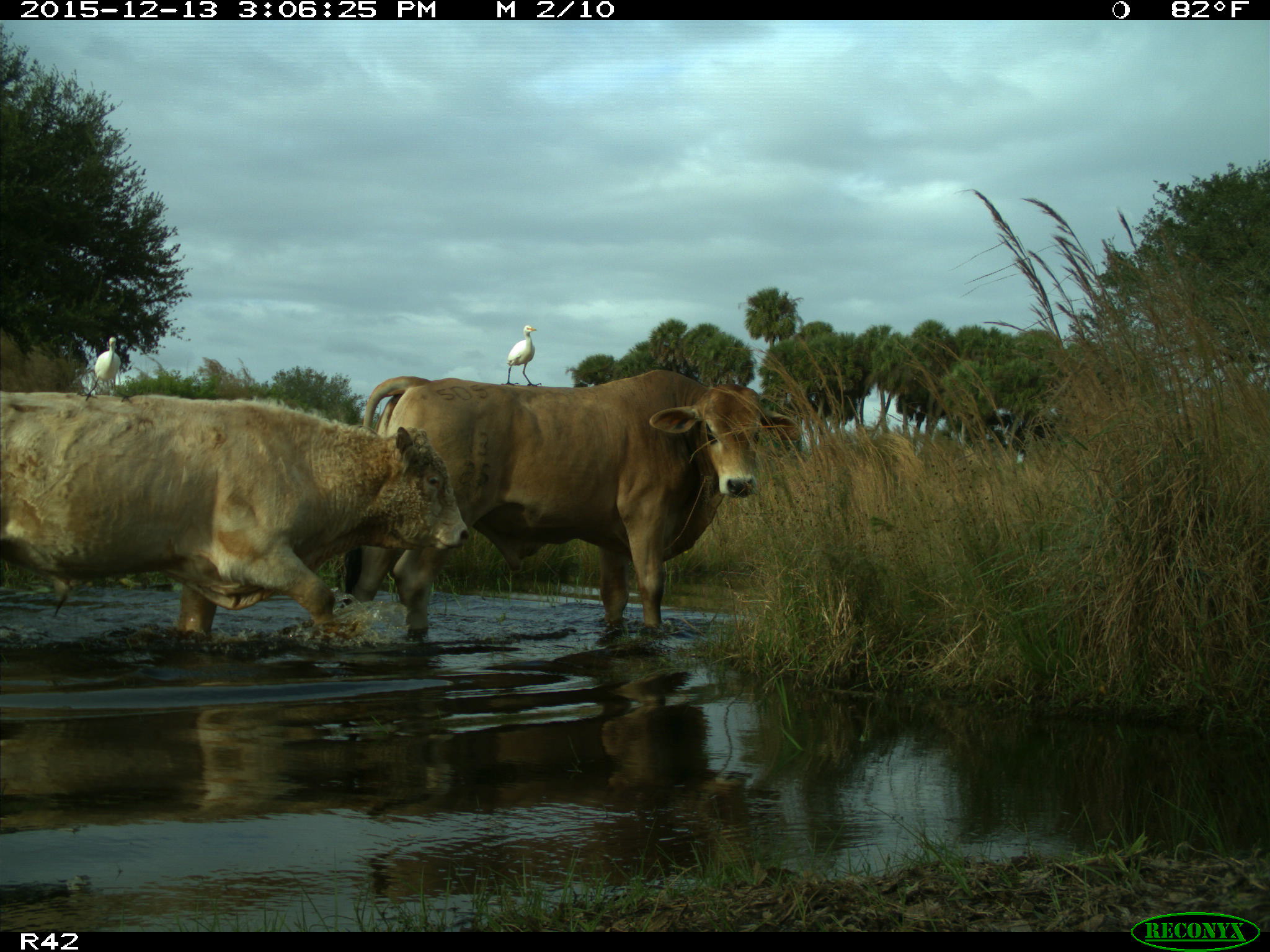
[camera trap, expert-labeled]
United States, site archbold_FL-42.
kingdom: Animalia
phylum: Chordata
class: Mammalia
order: Artiodactyla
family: Bovidae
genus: Bos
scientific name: Bos taurus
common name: domestic cow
Bos taurus (domestic cow).